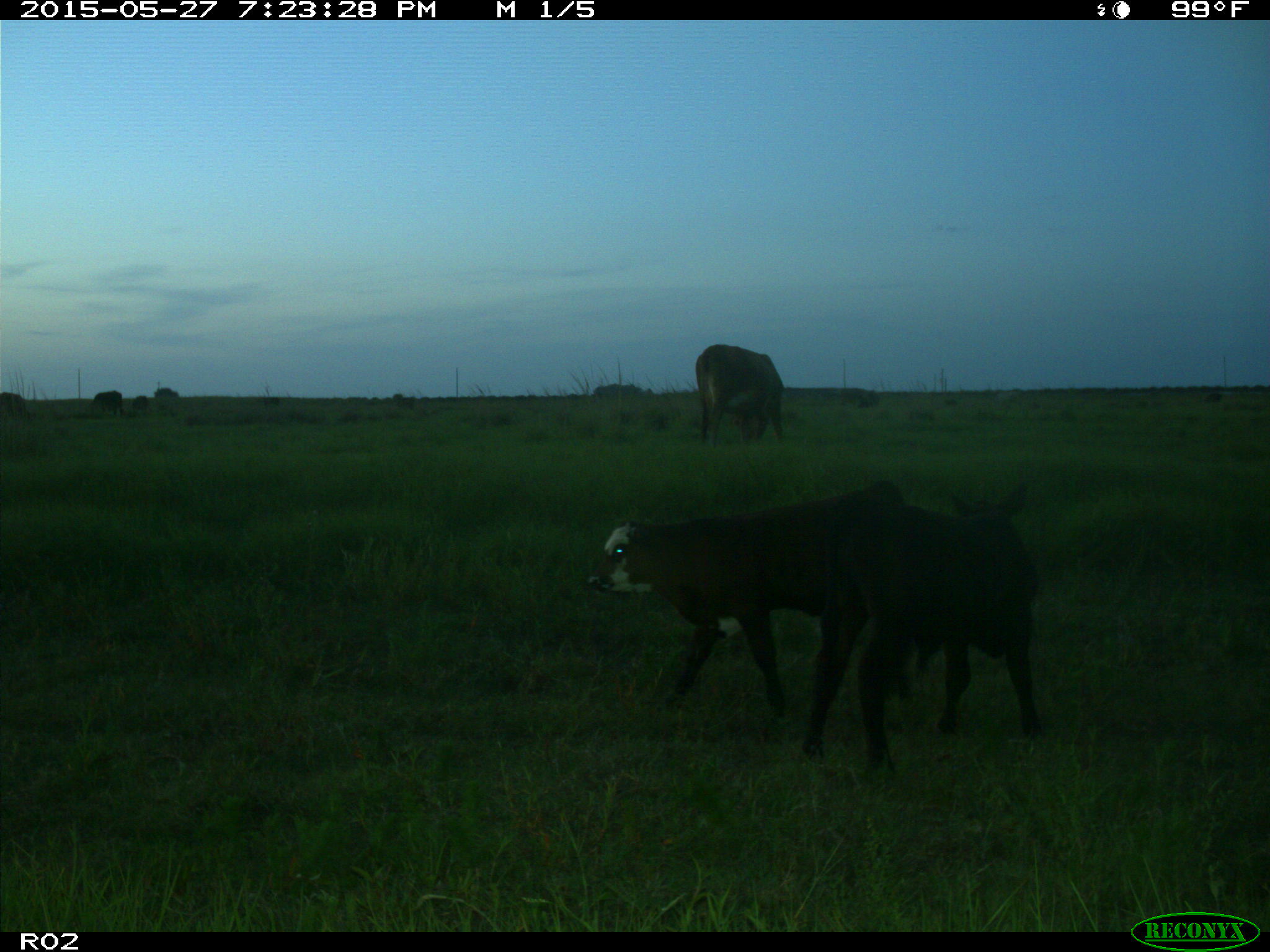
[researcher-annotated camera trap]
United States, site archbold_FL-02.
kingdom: Animalia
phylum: Chordata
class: Mammalia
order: Artiodactyla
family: Bovidae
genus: Bos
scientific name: Bos taurus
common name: domestic cow